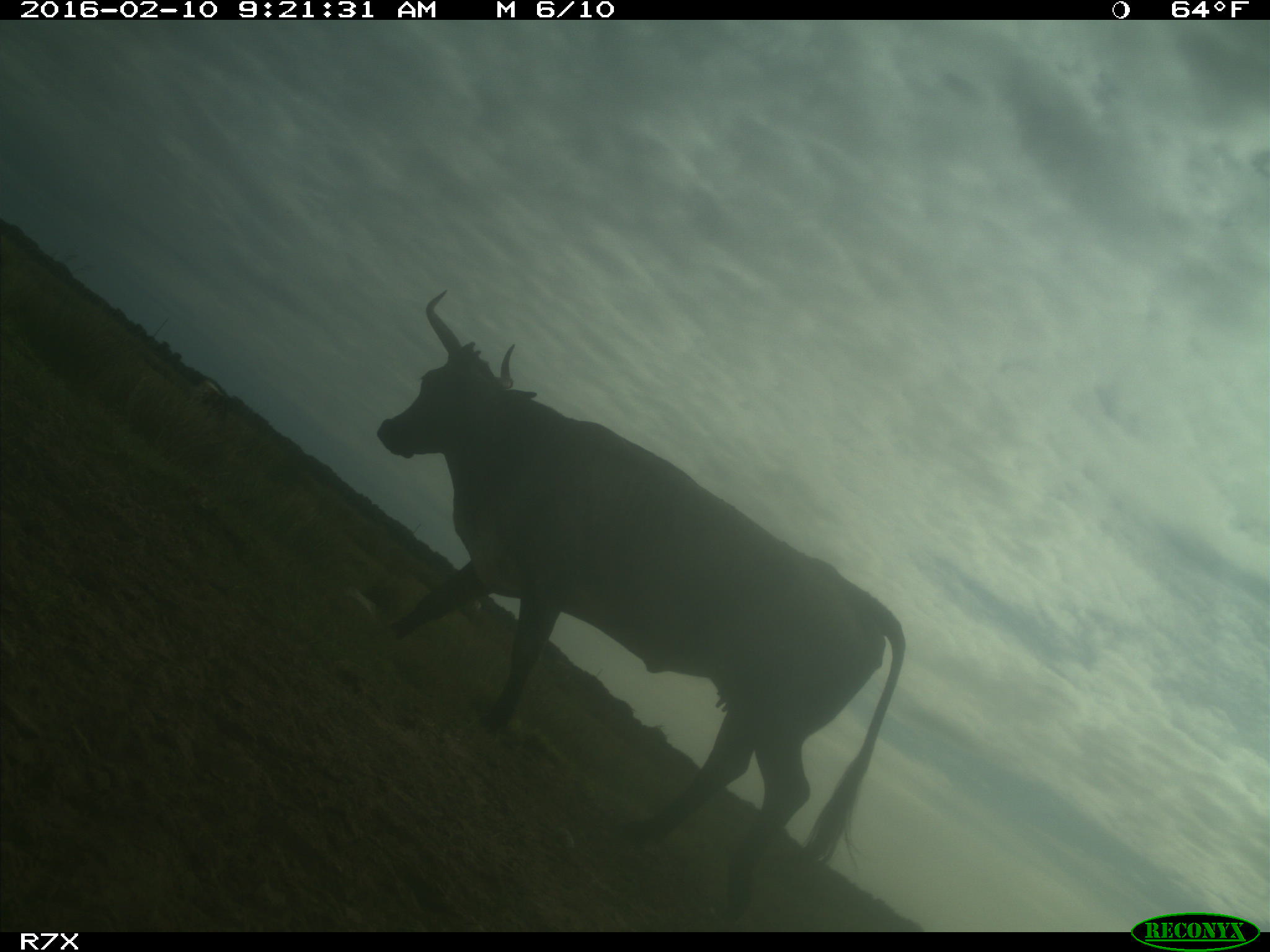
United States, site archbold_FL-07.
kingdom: Animalia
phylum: Chordata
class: Mammalia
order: Artiodactyla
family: Bovidae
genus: Bos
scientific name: Bos taurus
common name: domestic cow